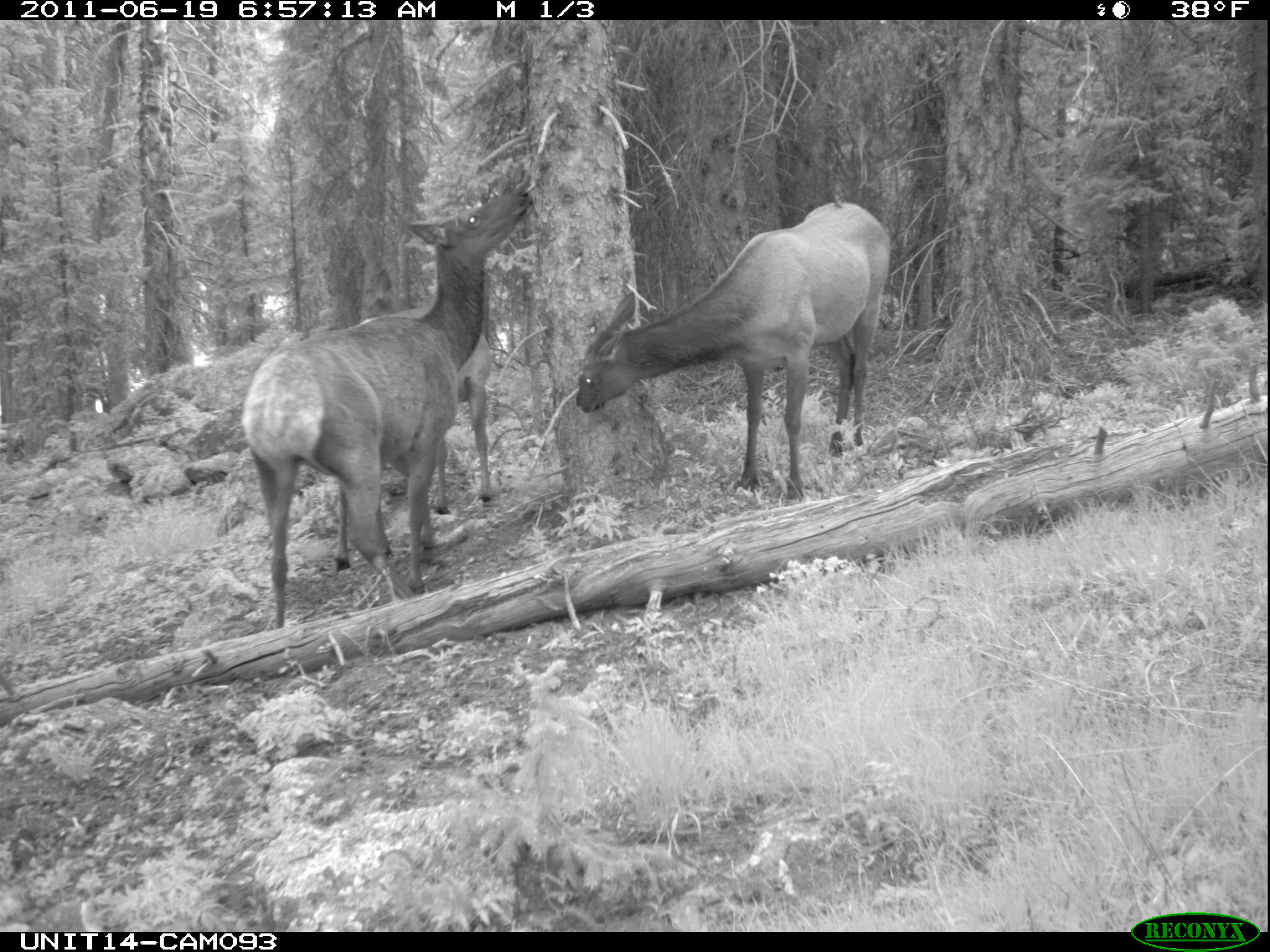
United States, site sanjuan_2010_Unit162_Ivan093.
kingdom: Animalia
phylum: Chordata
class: Mammalia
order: Artiodactyla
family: Cervidae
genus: Cervus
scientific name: Cervus elaphus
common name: red deer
Cervus elaphus (red deer).